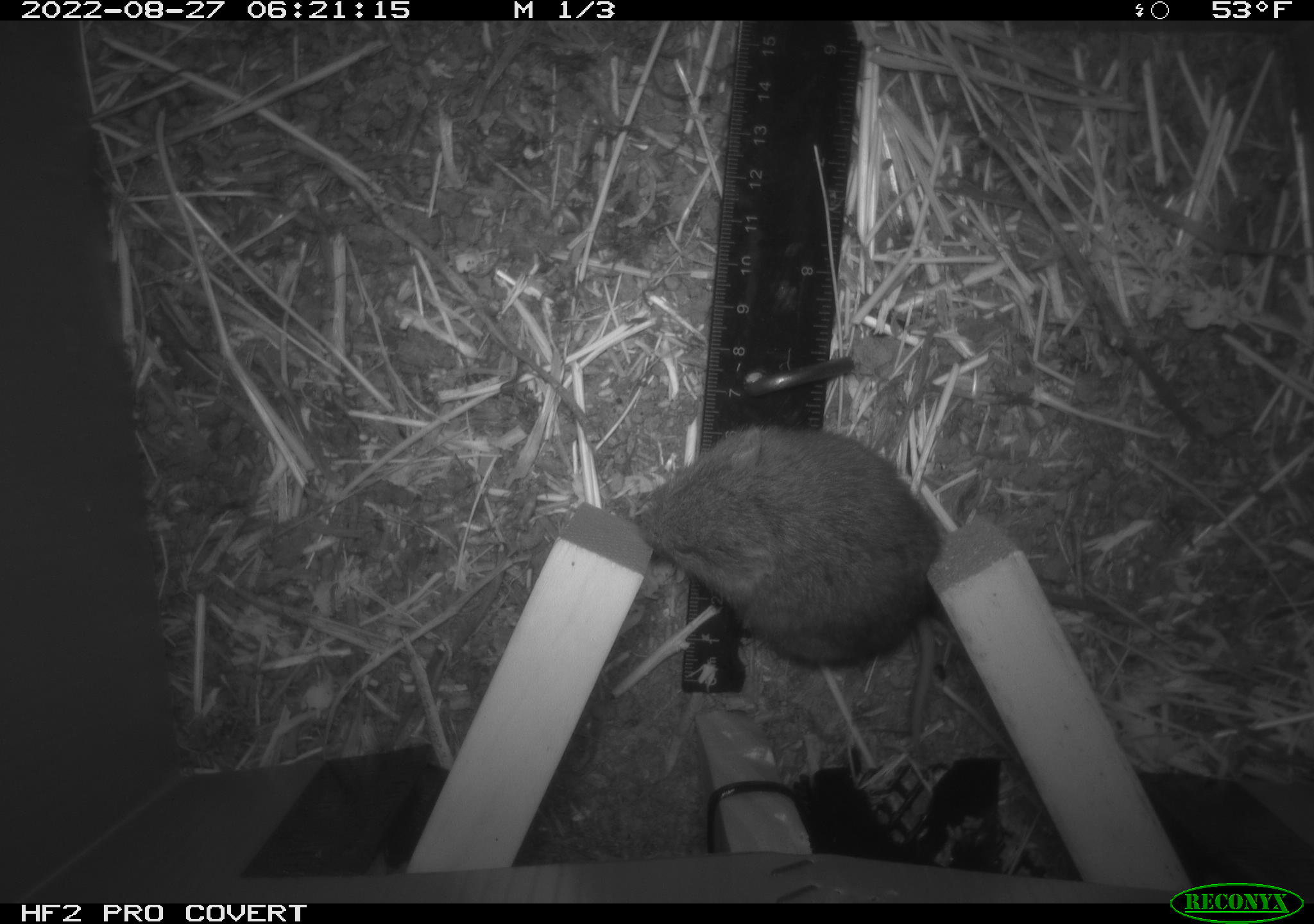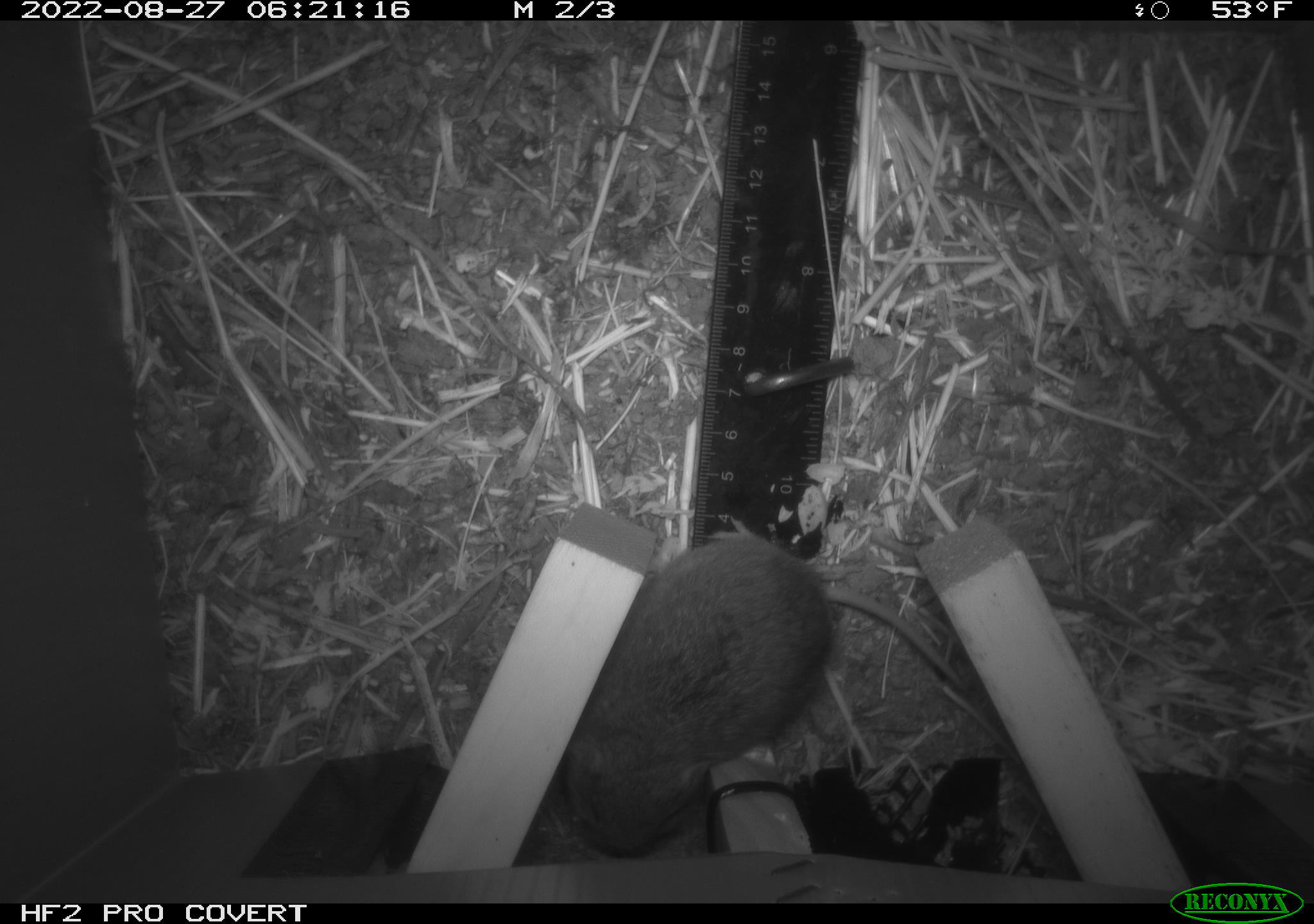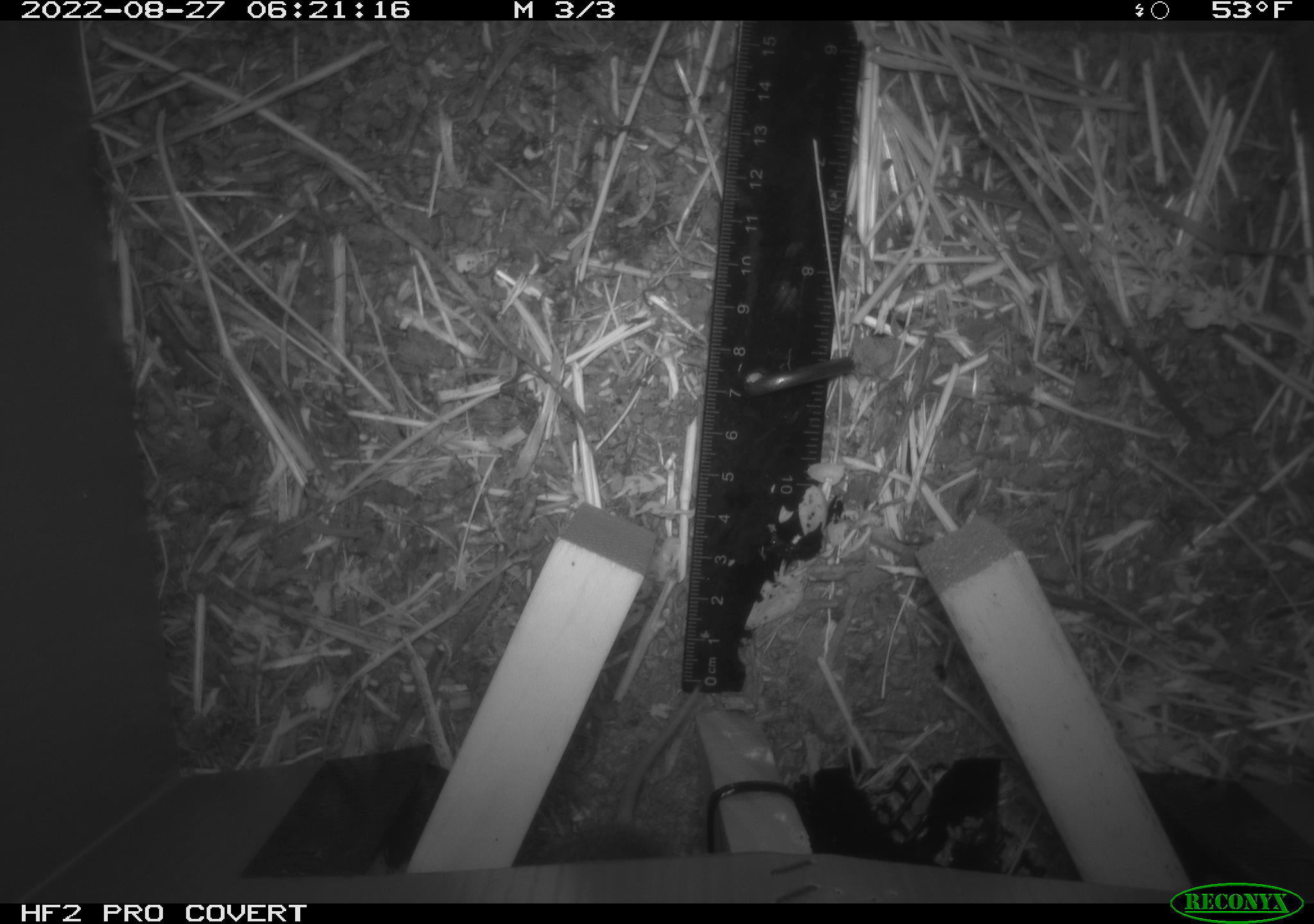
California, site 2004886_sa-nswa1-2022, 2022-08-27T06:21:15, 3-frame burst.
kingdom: Animalia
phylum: Chordata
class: Mammalia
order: Rodentia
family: Cricetidae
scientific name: Cricetidae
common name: hamsters, voles, lemmings, and allies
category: cricetidae family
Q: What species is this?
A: Cricetidae family (hamsters, voles, lemmings, and allies) (Cricetidae).